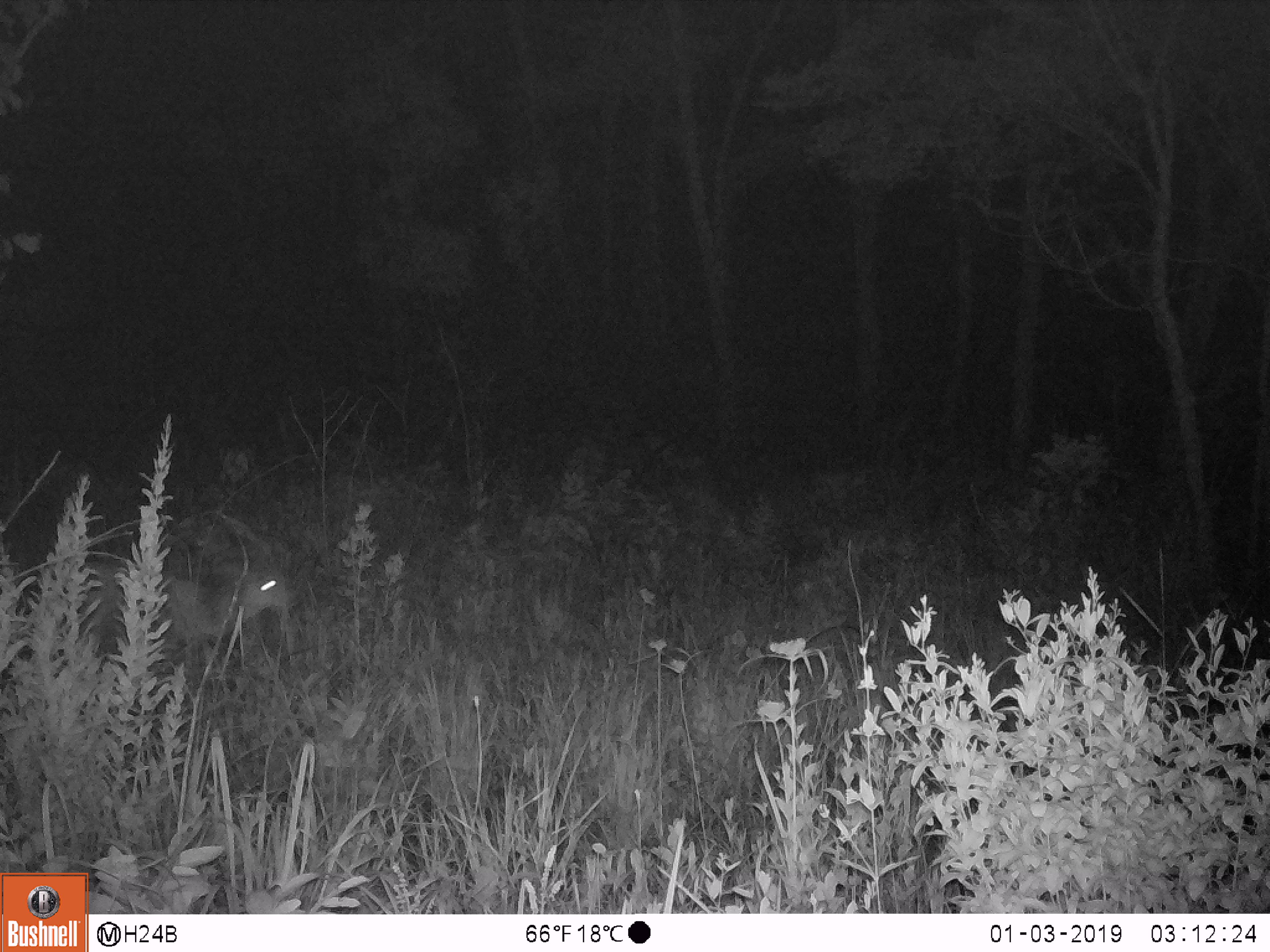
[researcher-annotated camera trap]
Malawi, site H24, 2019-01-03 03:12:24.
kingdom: Animalia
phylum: Chordata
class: Mammalia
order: Artiodactyla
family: Bovidae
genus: Tragelaphus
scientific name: Tragelaphus sylvaticus sylvaticus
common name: cape bushbuck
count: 1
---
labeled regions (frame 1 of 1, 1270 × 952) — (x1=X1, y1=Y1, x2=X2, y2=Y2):
cape bushbuck: (x1=54, y1=537, x2=300, y2=666)